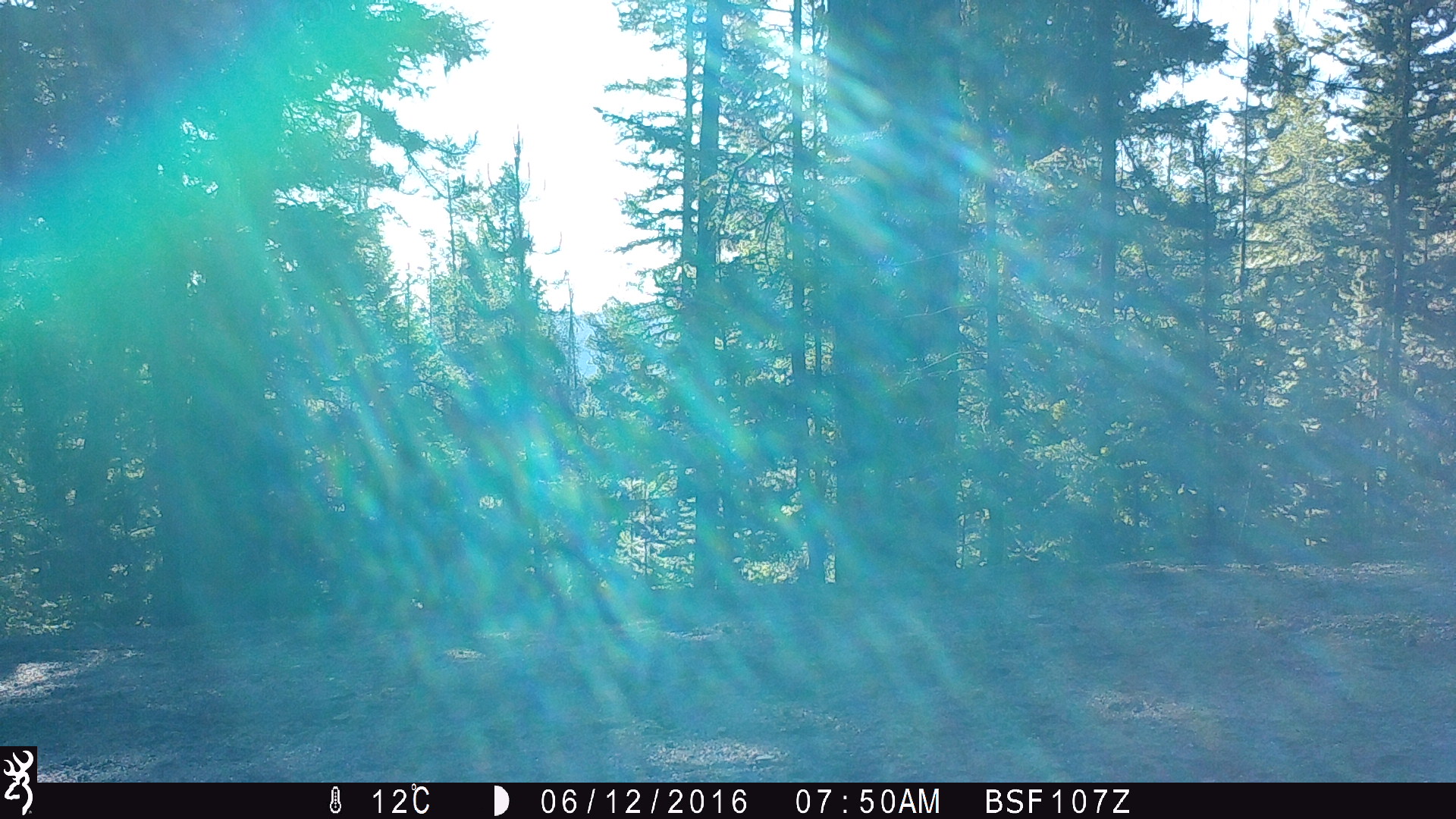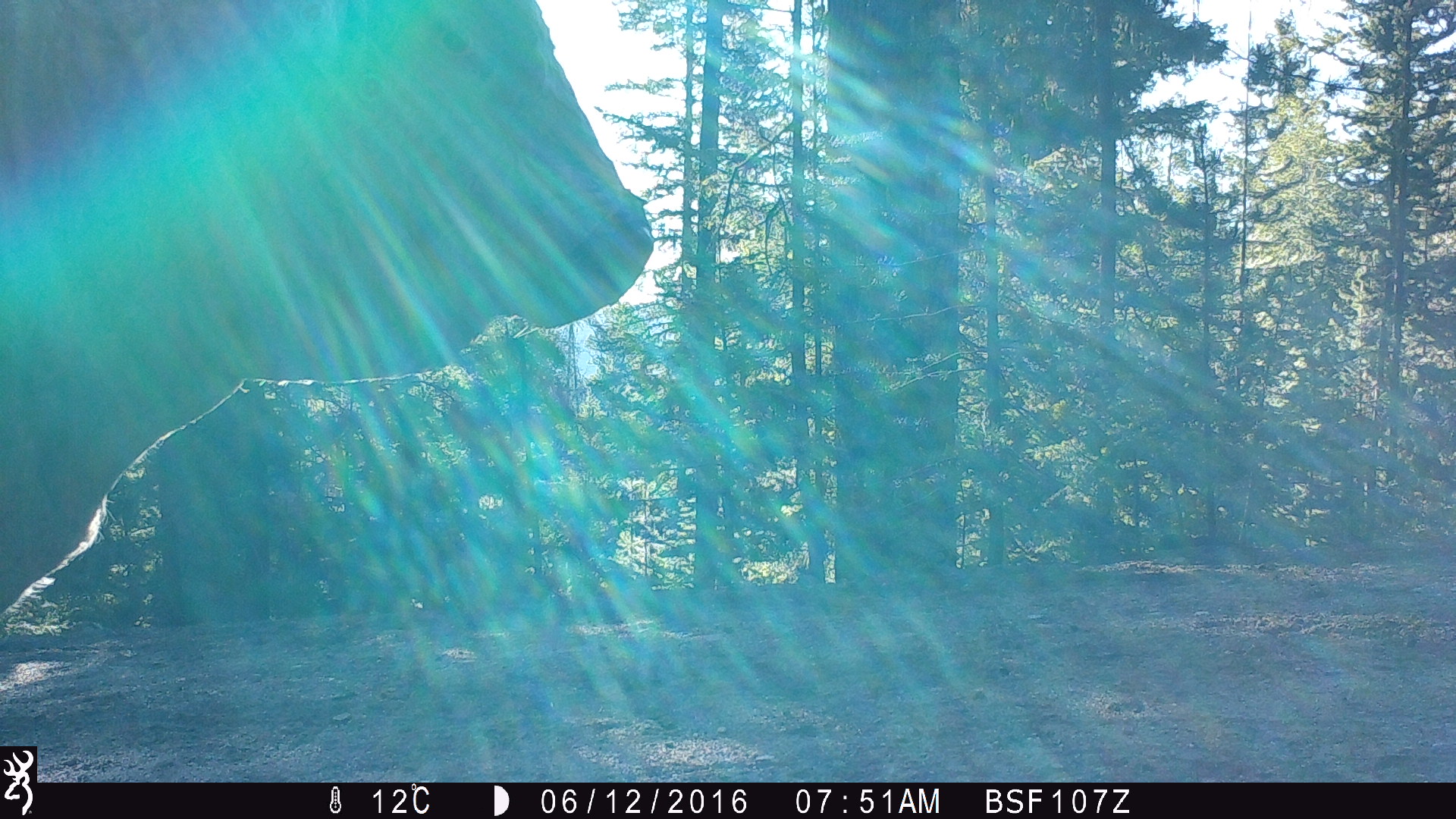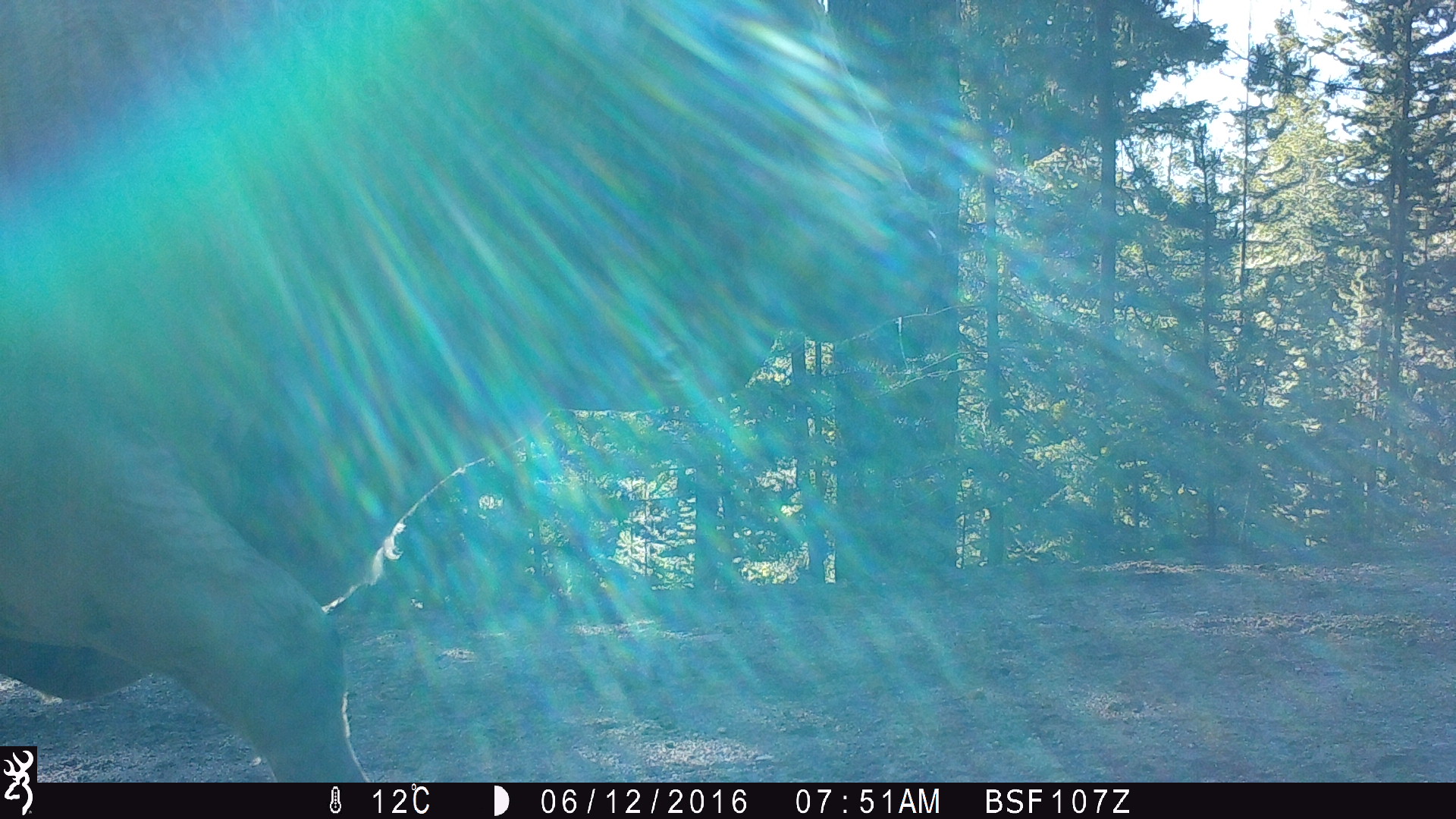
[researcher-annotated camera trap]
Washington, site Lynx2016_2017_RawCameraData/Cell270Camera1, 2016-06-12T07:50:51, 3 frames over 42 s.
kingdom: Animalia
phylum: Chordata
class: Mammalia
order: Artiodactyla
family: Bovidae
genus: Bos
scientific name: Bos taurus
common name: domestic cattle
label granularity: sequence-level